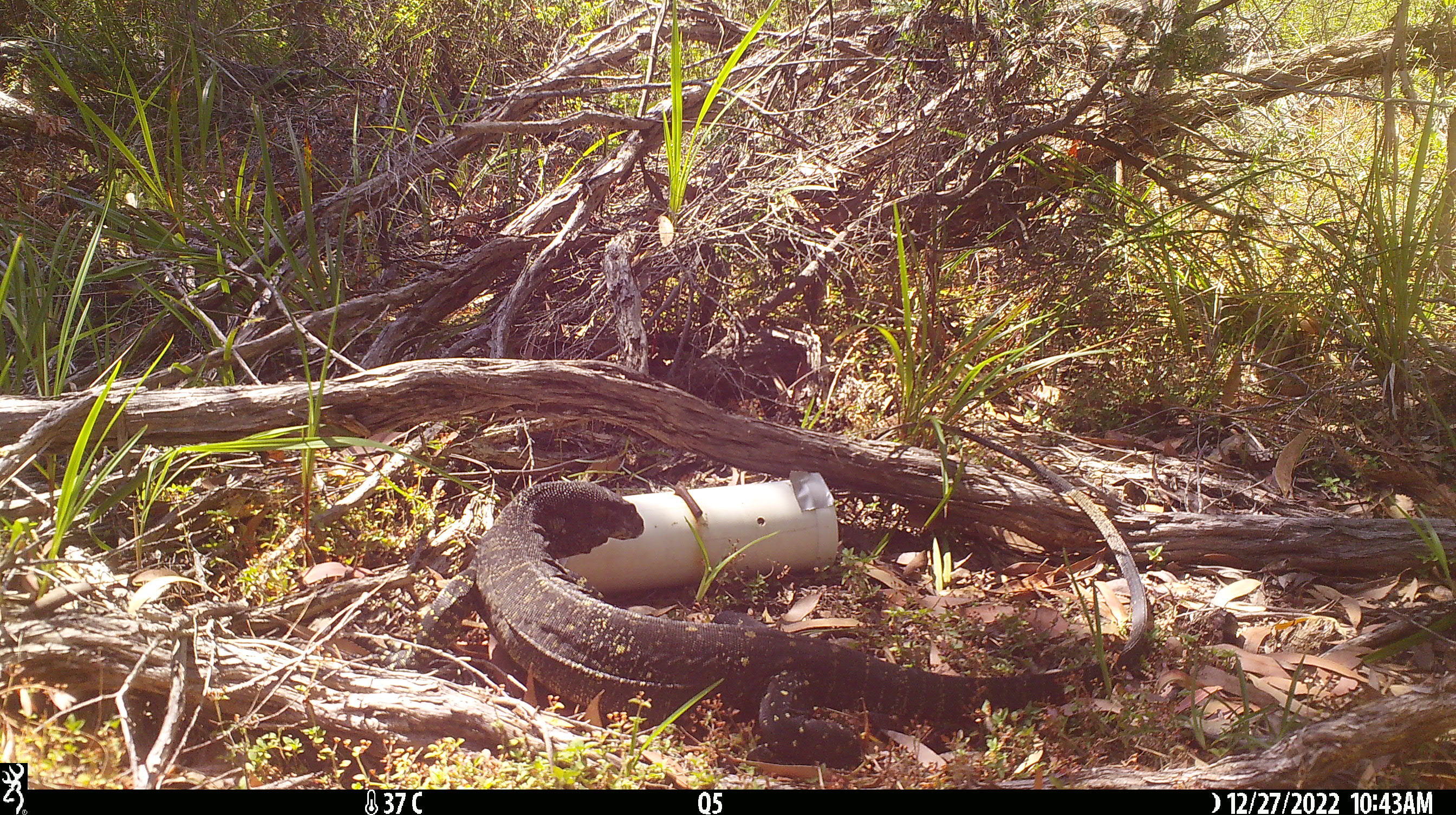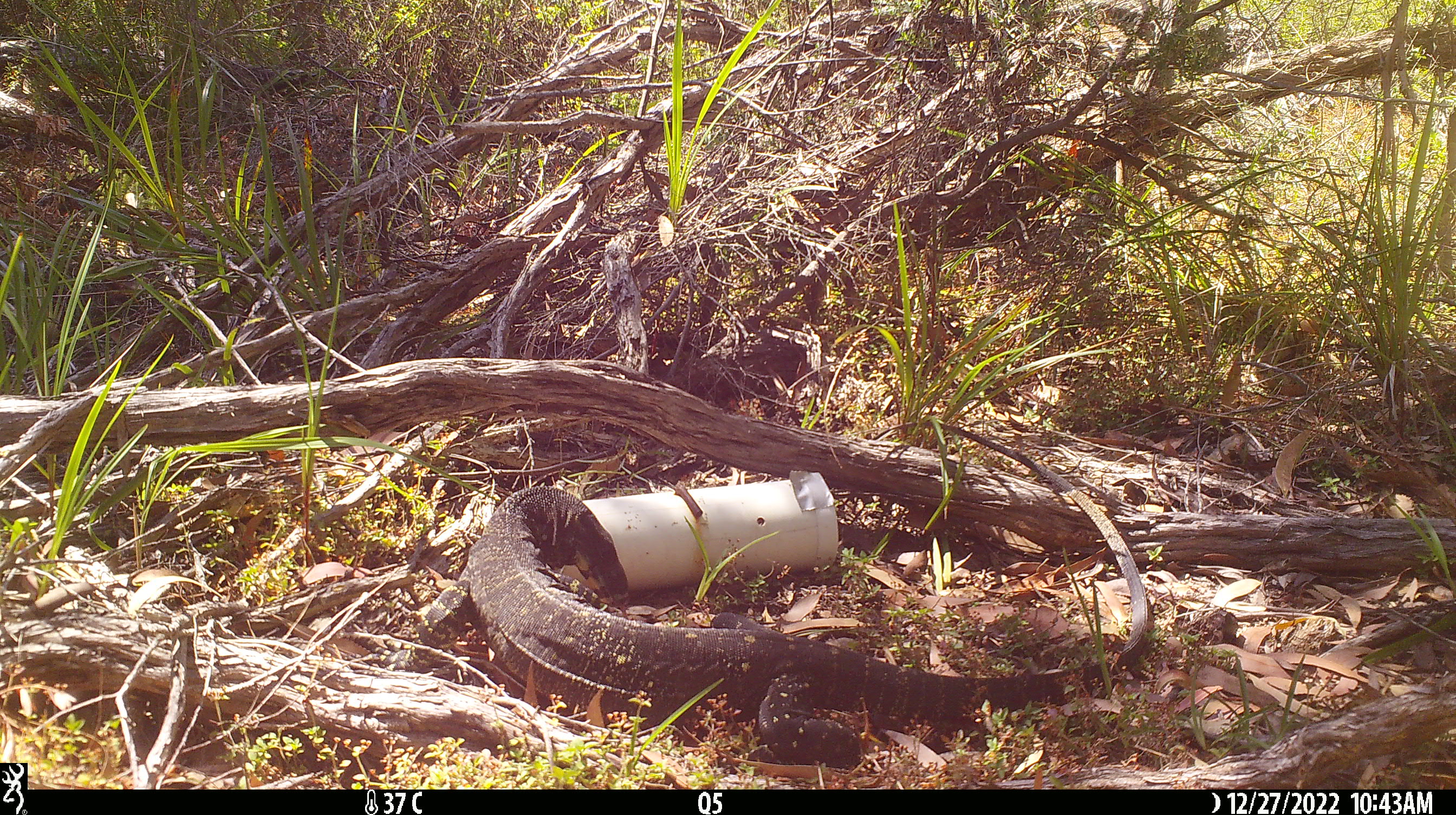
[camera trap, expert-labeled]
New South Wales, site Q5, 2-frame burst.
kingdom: Animalia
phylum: Chordata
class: Reptilia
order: Squamata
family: Varanidae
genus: Varanus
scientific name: Varanus varius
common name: lace monitor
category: goanna